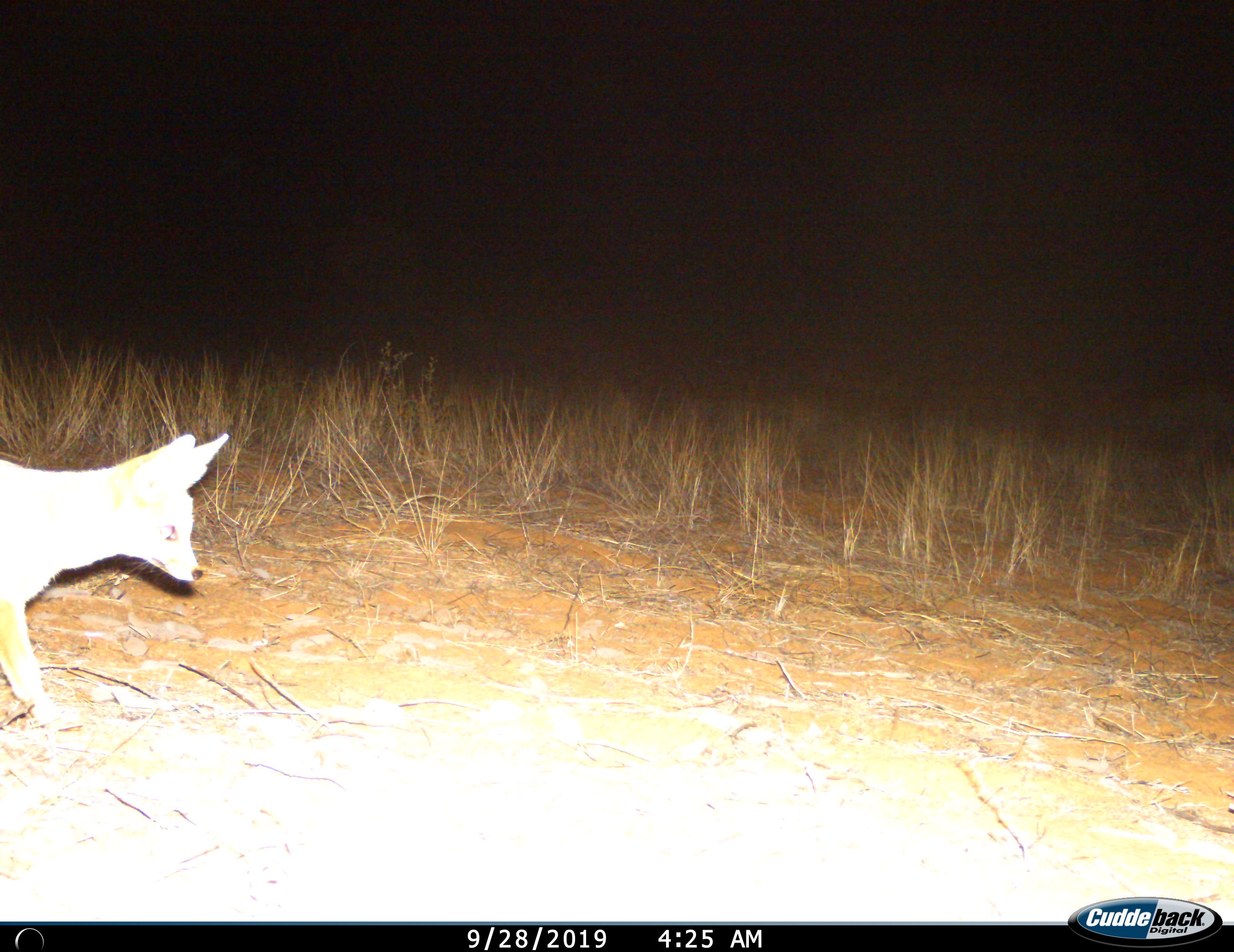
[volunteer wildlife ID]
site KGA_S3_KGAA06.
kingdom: Animalia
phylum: Chordata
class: Mammalia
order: Carnivora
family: Canidae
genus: Vulpes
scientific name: Vulpes chama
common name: cape fox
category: foxcape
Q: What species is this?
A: Foxcape (cape fox) (Vulpes chama).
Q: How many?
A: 1.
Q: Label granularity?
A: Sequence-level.